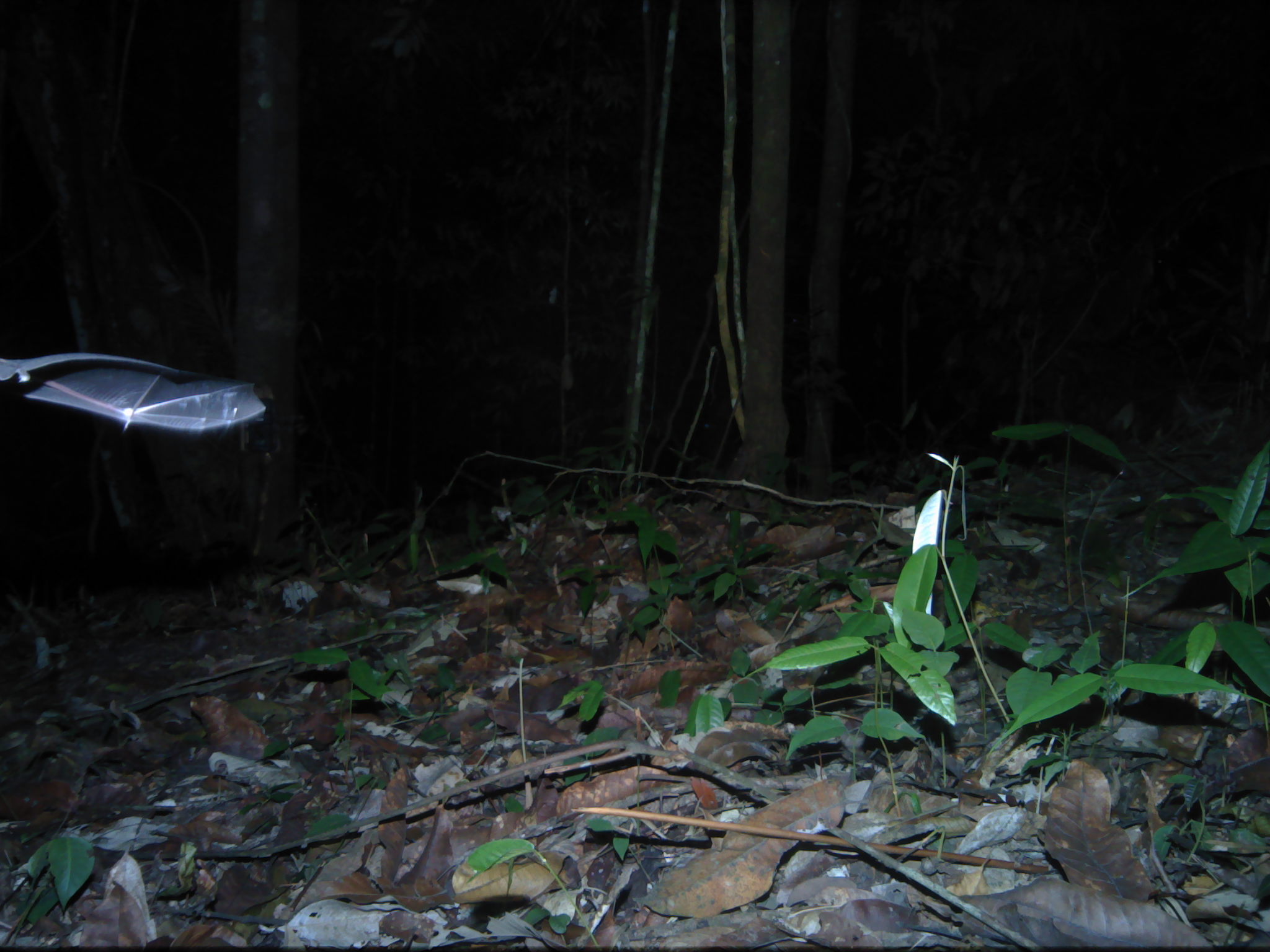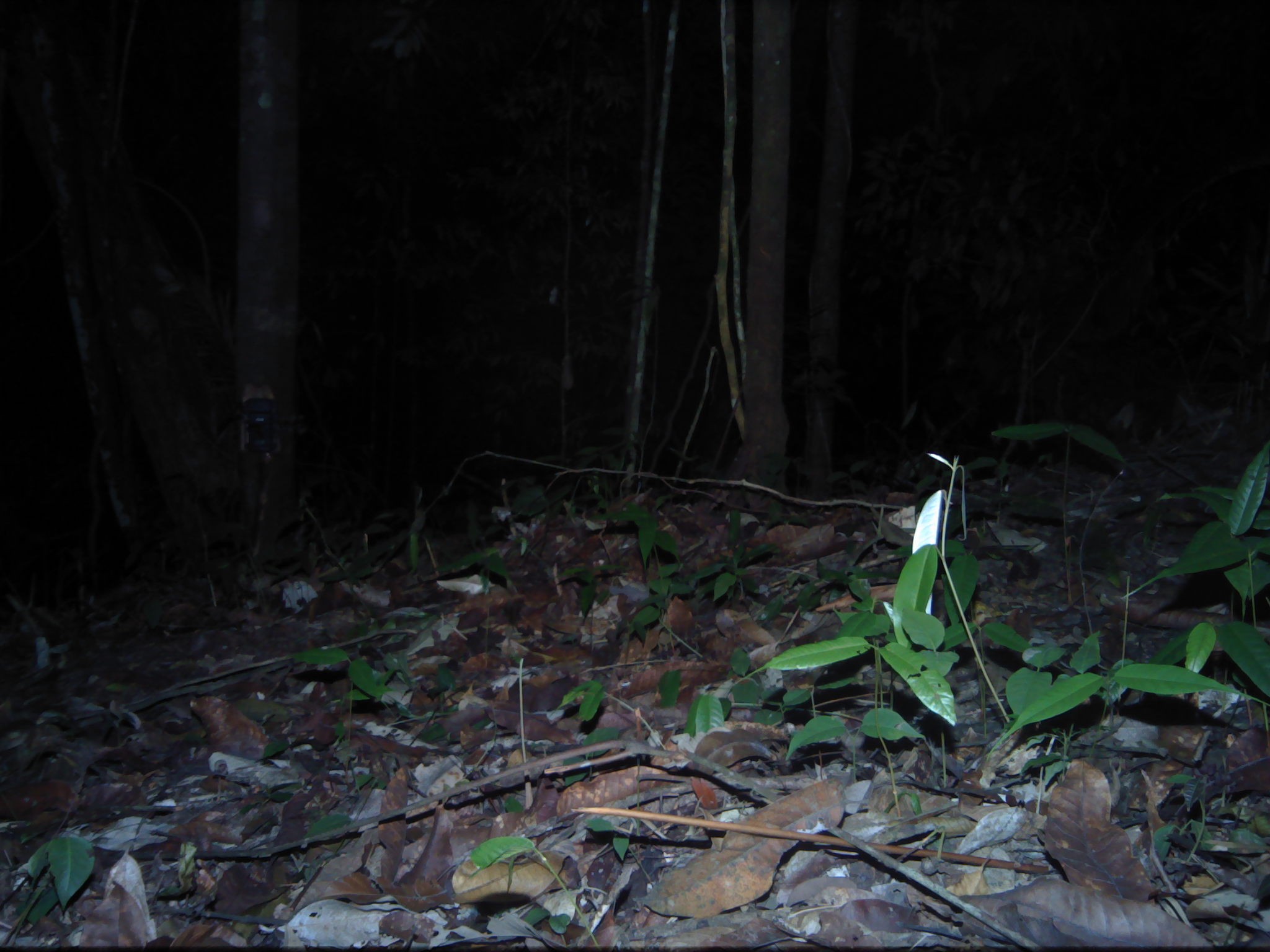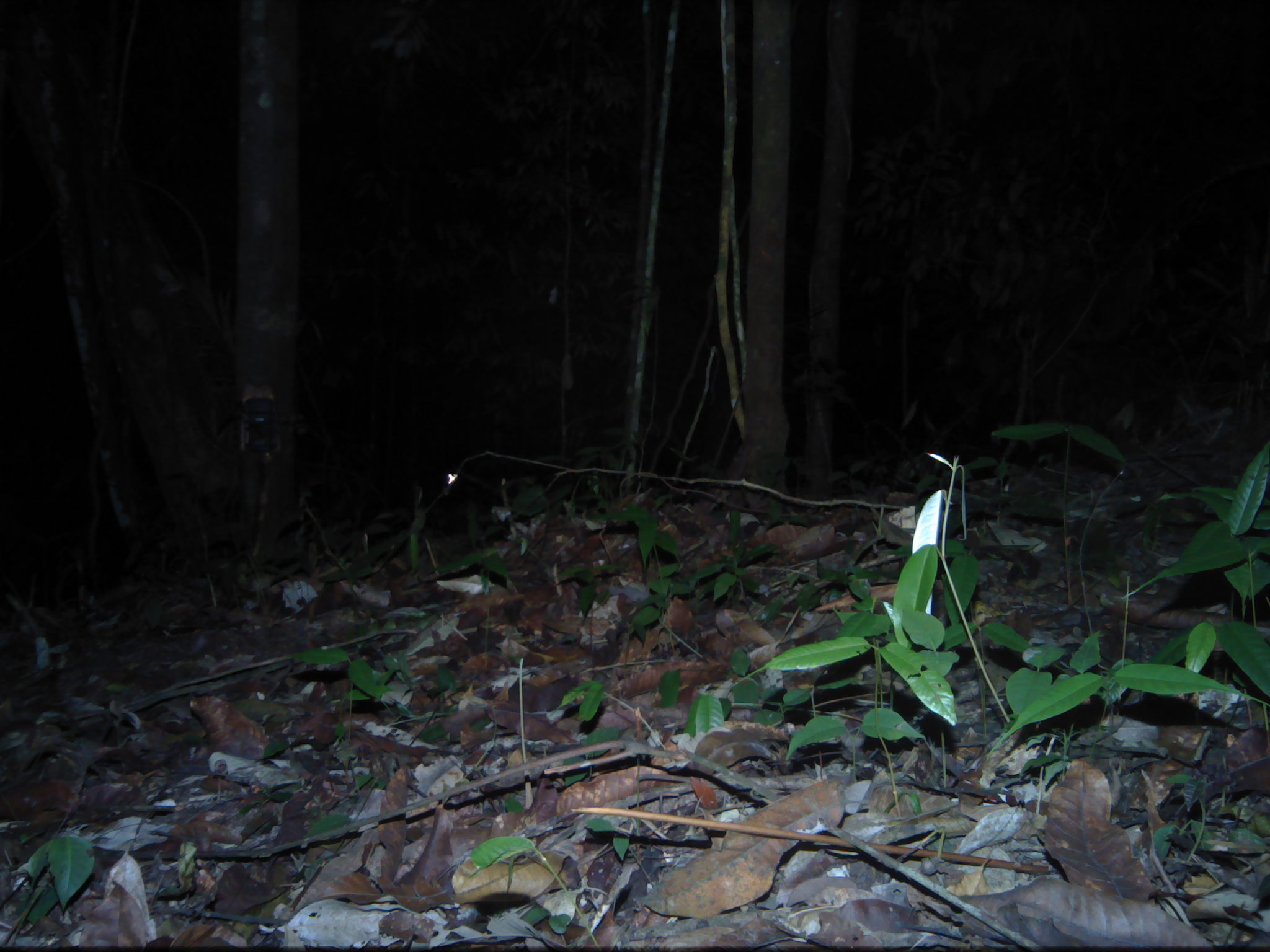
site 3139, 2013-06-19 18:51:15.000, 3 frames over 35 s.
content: unidentified animal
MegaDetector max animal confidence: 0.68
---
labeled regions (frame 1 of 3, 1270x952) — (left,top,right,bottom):
unknown: (0,351,267,435)